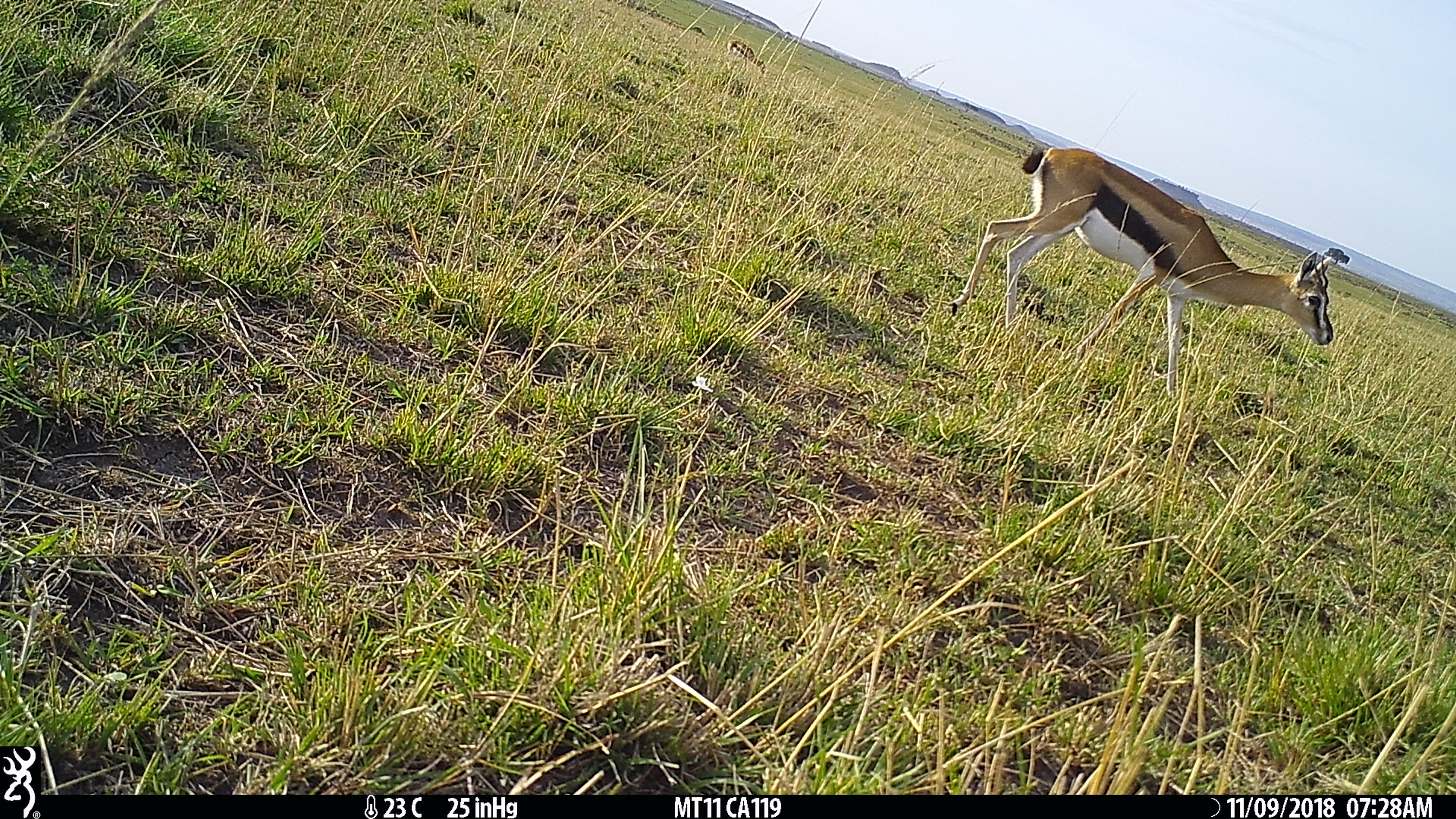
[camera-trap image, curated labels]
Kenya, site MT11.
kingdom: Animalia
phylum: Chordata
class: Mammalia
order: Artiodactyla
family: Bovidae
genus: Eudorcas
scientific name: Eudorcas thomsonii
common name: thomon's gazelle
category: gazelle thomsons